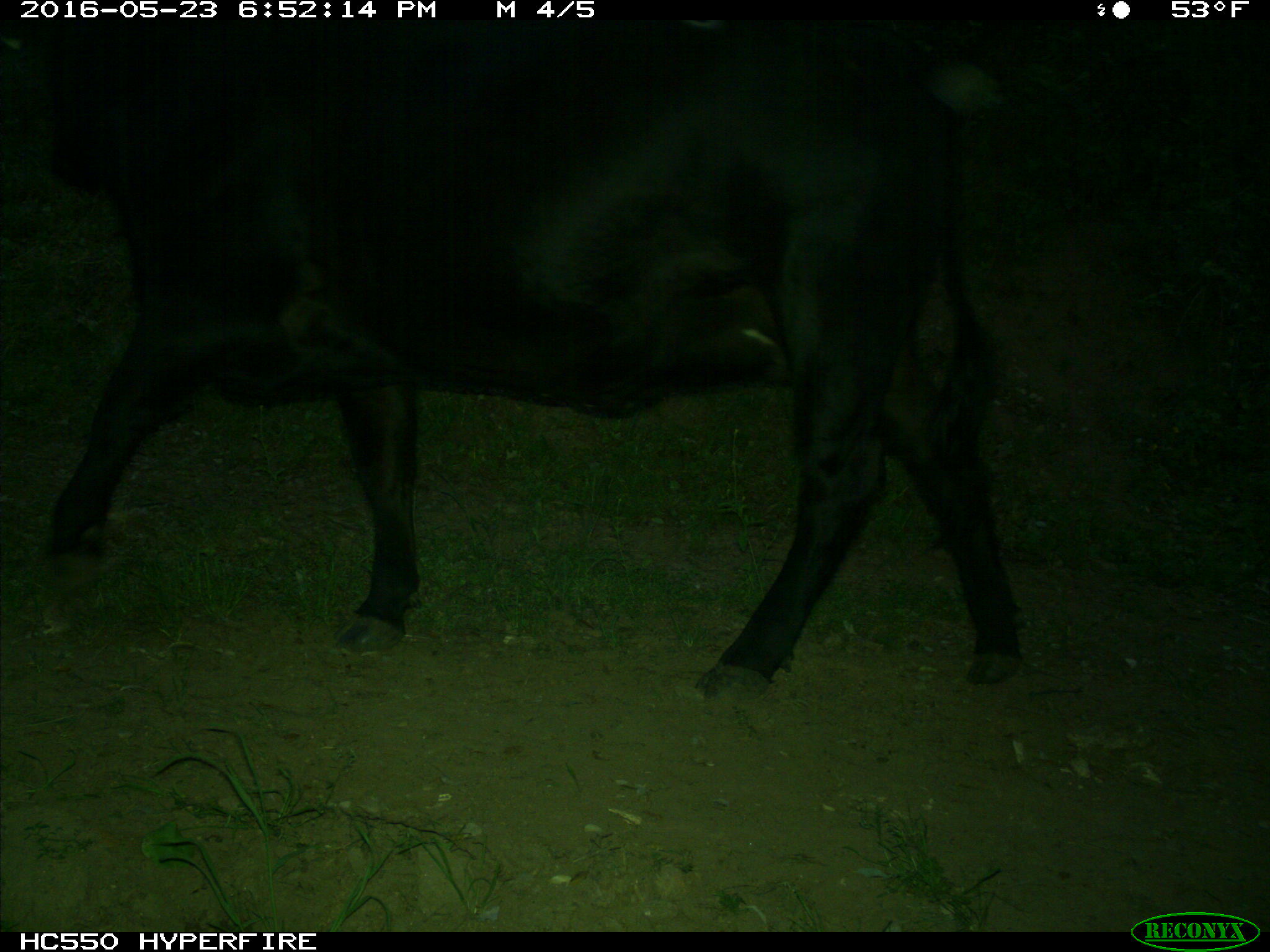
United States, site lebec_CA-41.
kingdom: Animalia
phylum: Chordata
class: Mammalia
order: Artiodactyla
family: Bovidae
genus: Bos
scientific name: Bos taurus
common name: domestic cow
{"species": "Bos taurus (domestic cow)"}